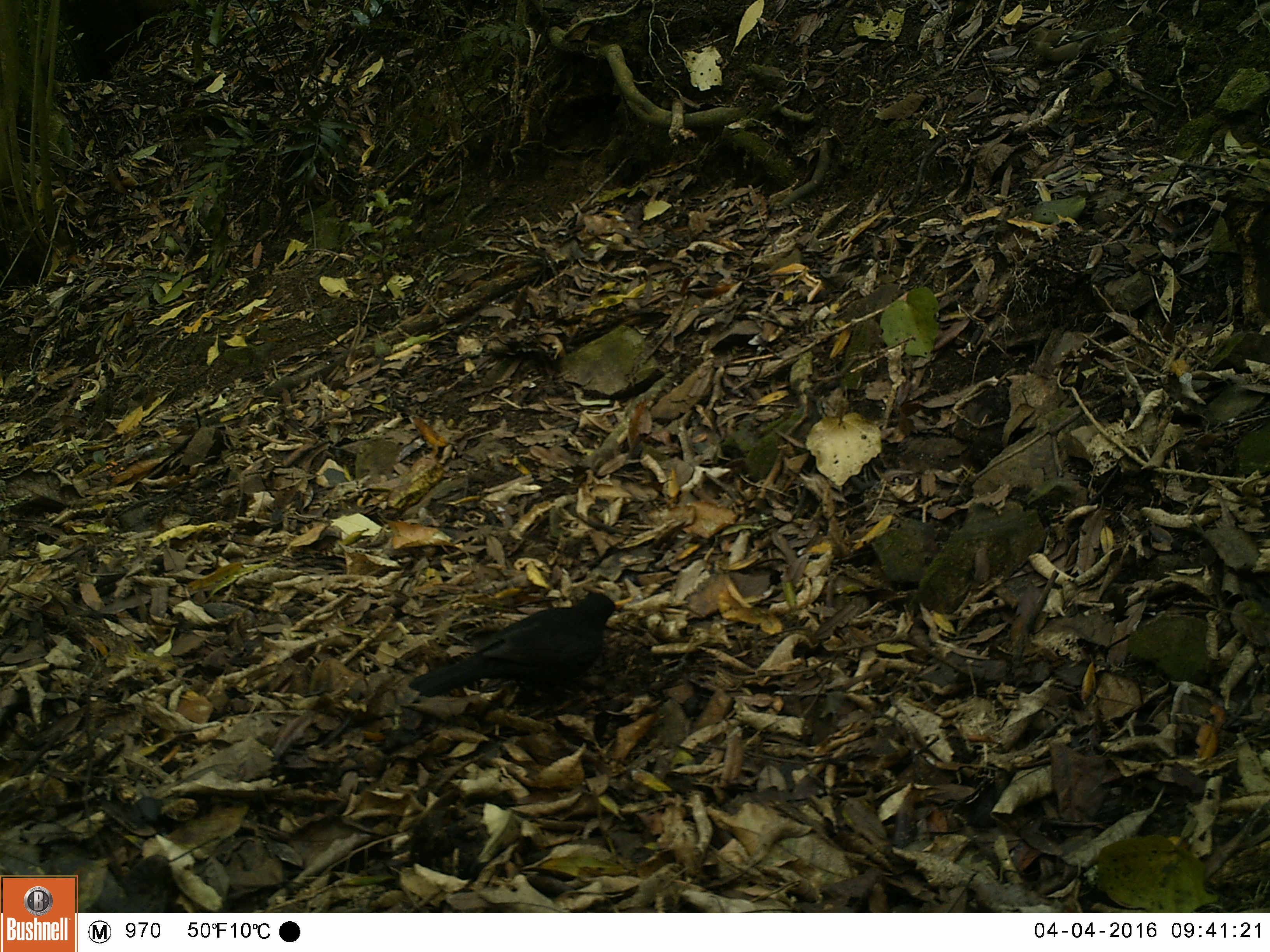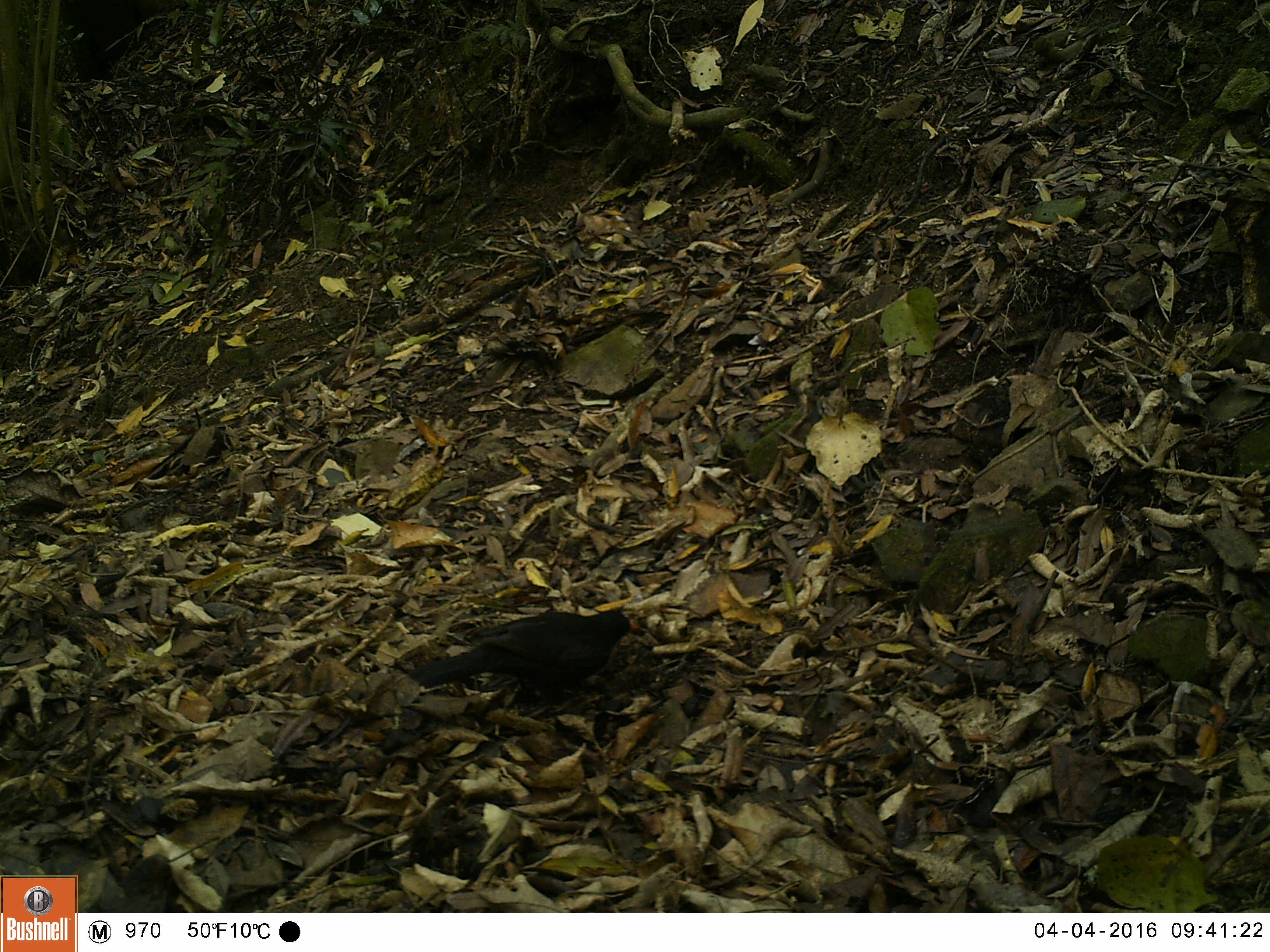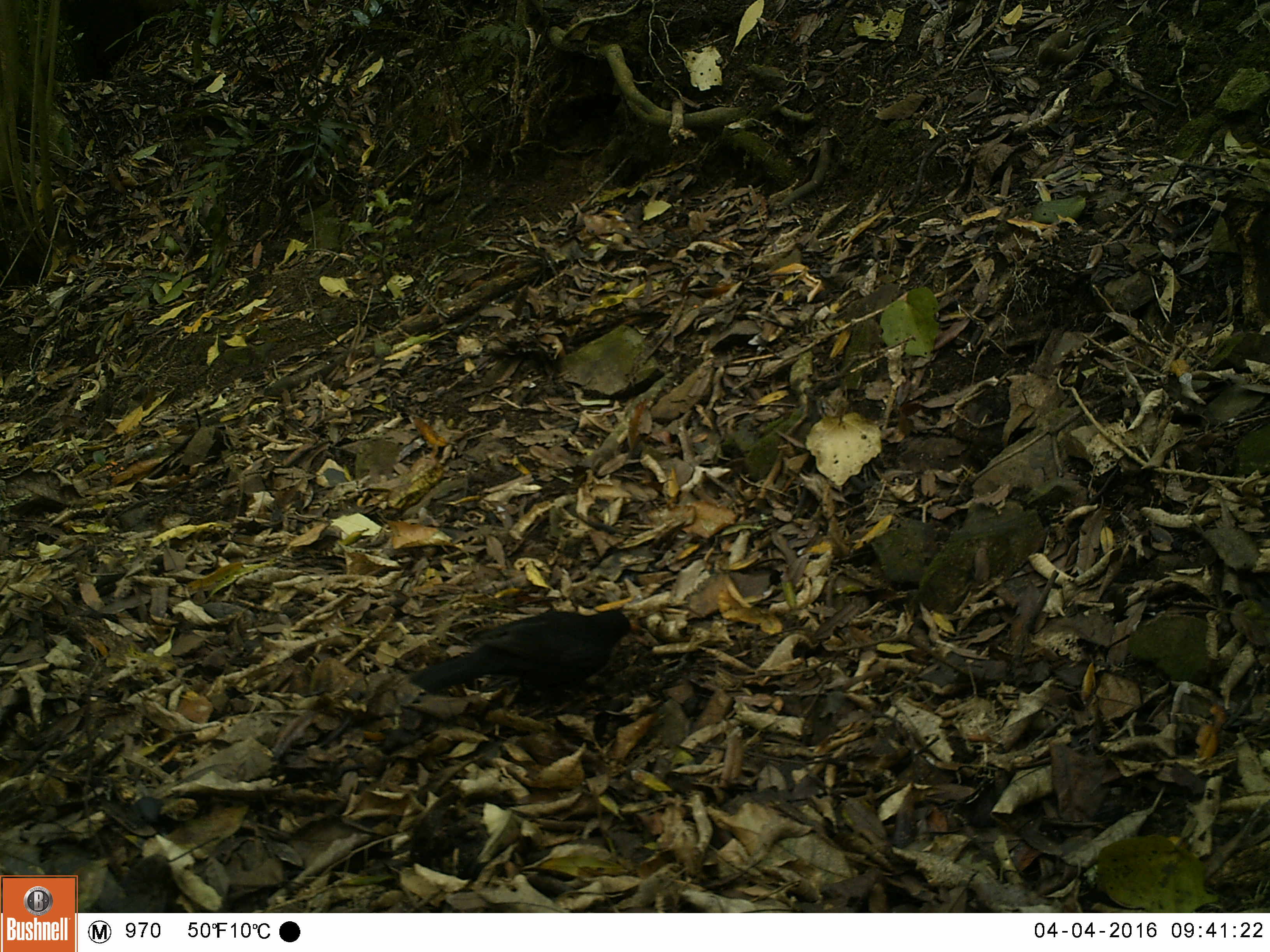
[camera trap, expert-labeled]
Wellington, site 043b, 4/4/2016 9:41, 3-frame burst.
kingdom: Animalia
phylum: Chordata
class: Aves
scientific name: Aves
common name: bird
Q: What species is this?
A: Bird (Aves).